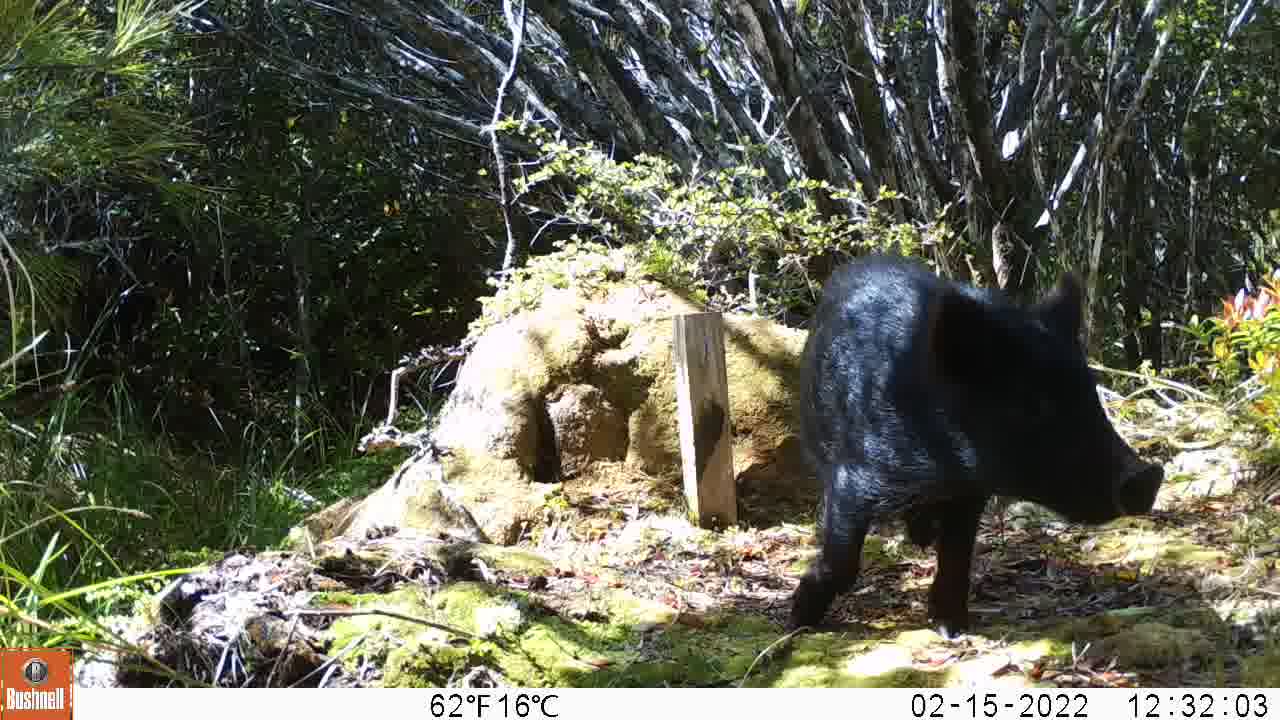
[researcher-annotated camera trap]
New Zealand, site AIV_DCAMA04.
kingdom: Animalia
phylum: Chordata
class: Mammalia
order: Artiodactyla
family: Suidae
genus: Sus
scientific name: Sus scrofa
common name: pig